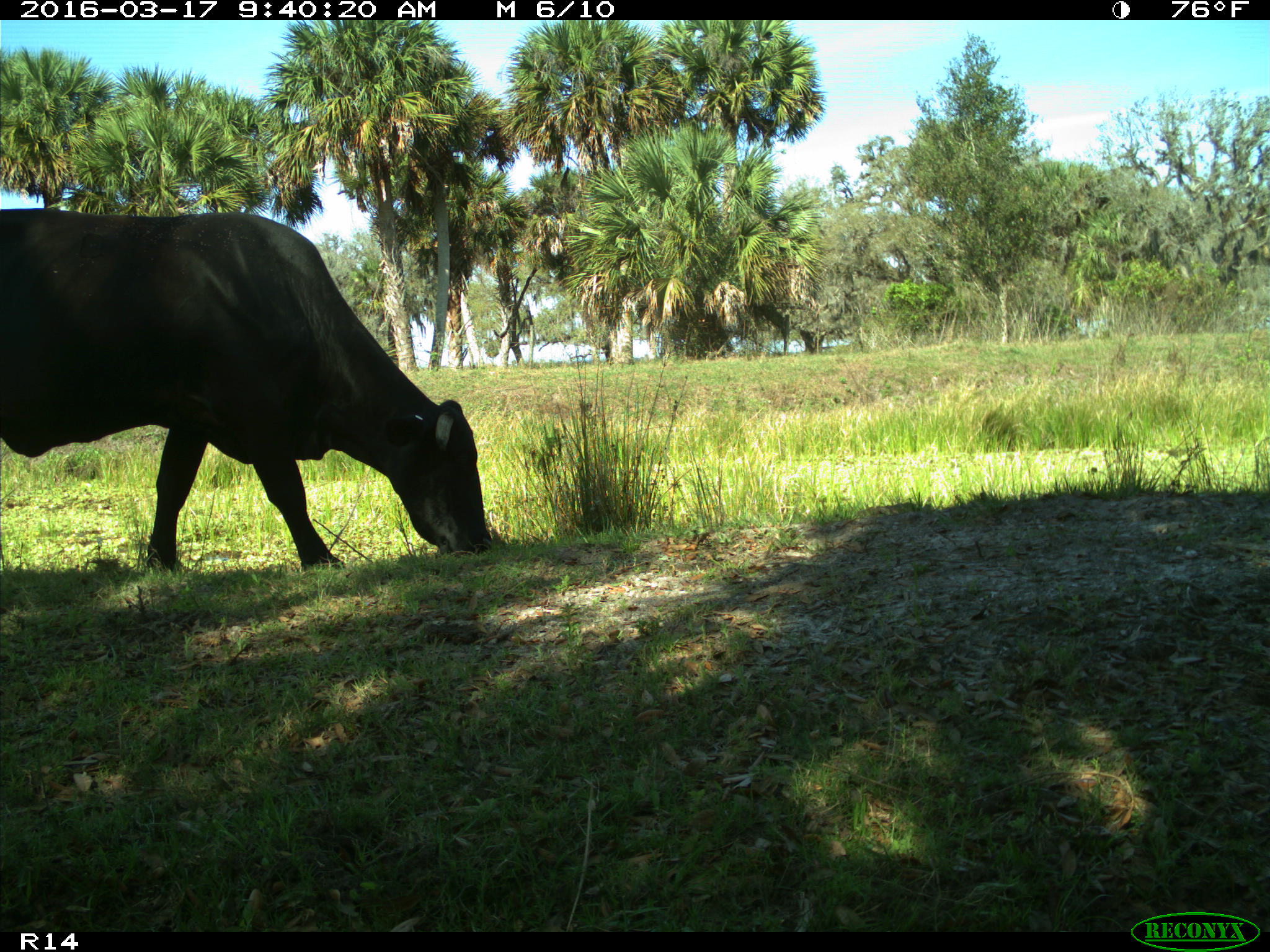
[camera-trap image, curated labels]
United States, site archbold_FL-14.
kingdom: Animalia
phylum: Chordata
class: Mammalia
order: Artiodactyla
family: Bovidae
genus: Bos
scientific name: Bos taurus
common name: domestic cow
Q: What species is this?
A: Bos taurus (domestic cow).